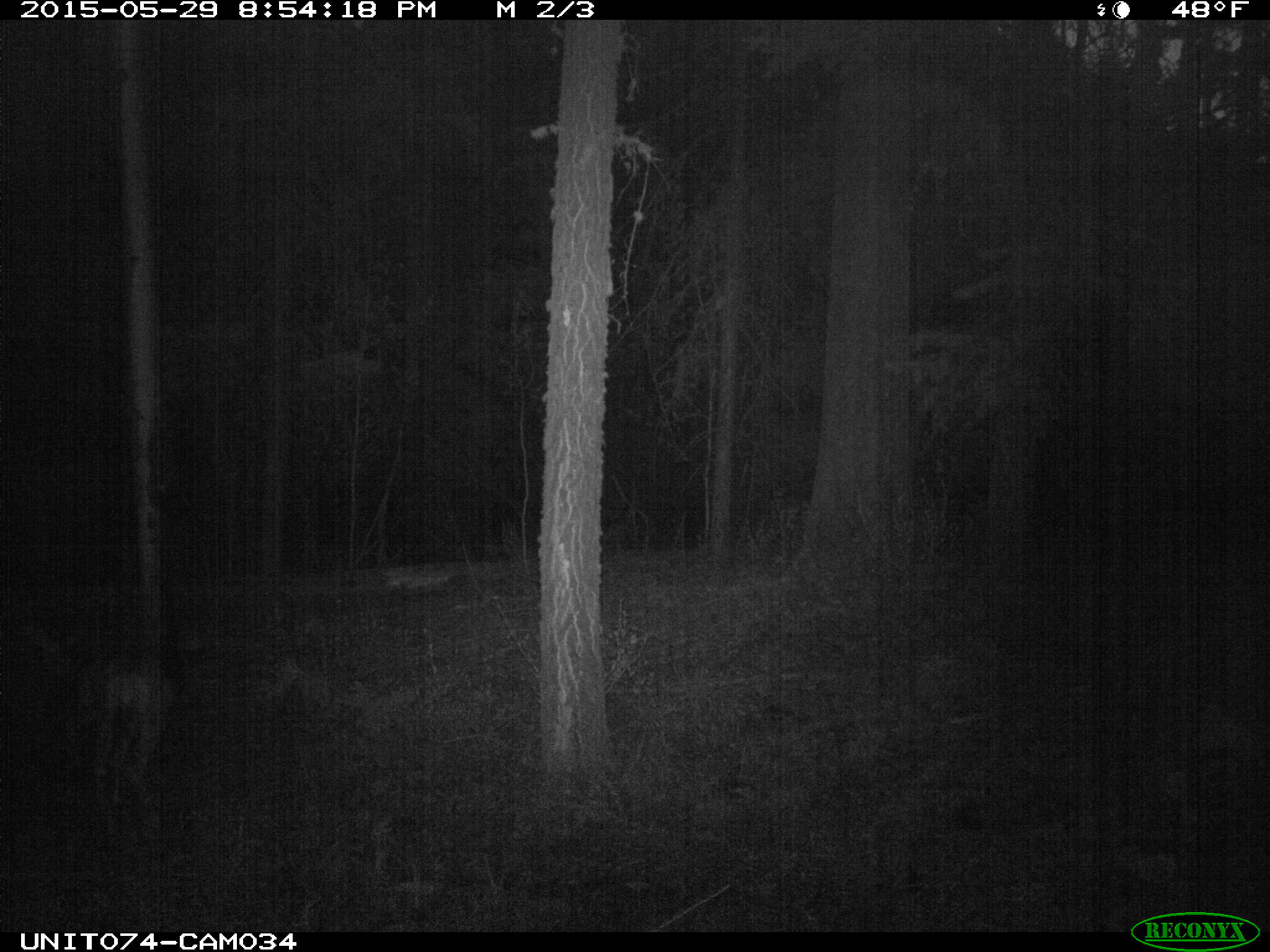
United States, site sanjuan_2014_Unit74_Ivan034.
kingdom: Animalia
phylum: Chordata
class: Mammalia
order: Artiodactyla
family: Cervidae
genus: Odocoileus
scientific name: Odocoileus hemionus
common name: mule deer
Odocoileus hemionus (mule deer).